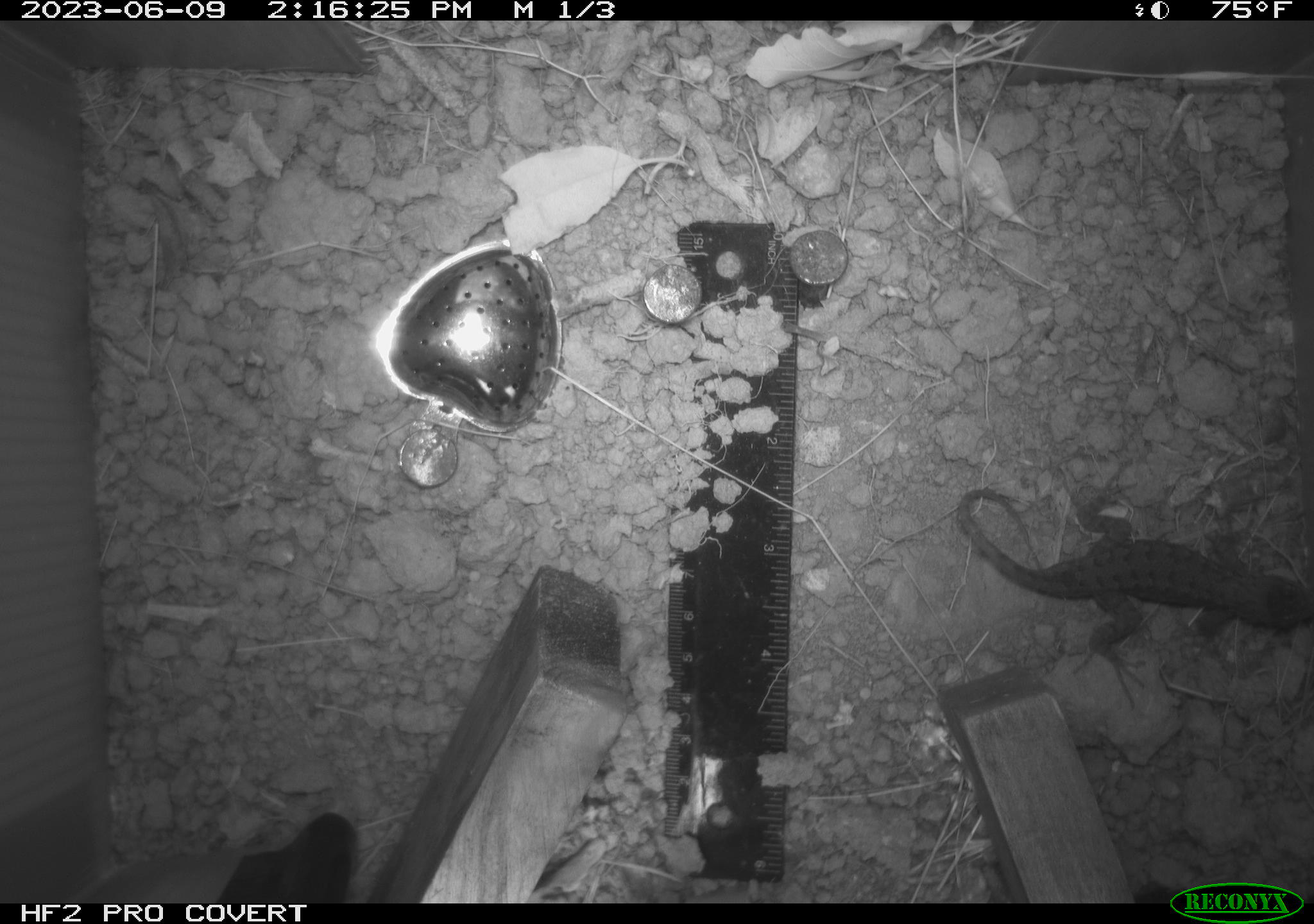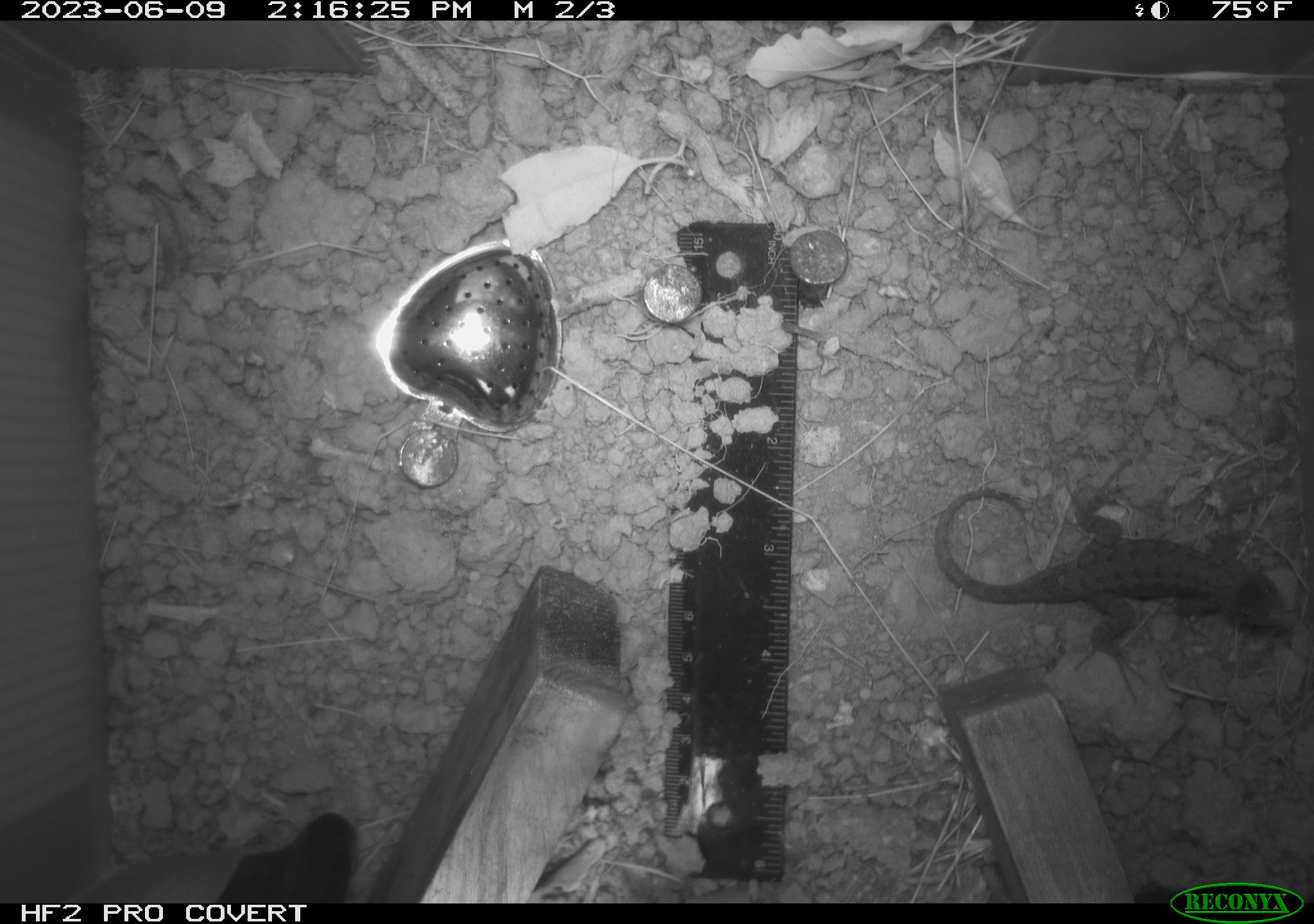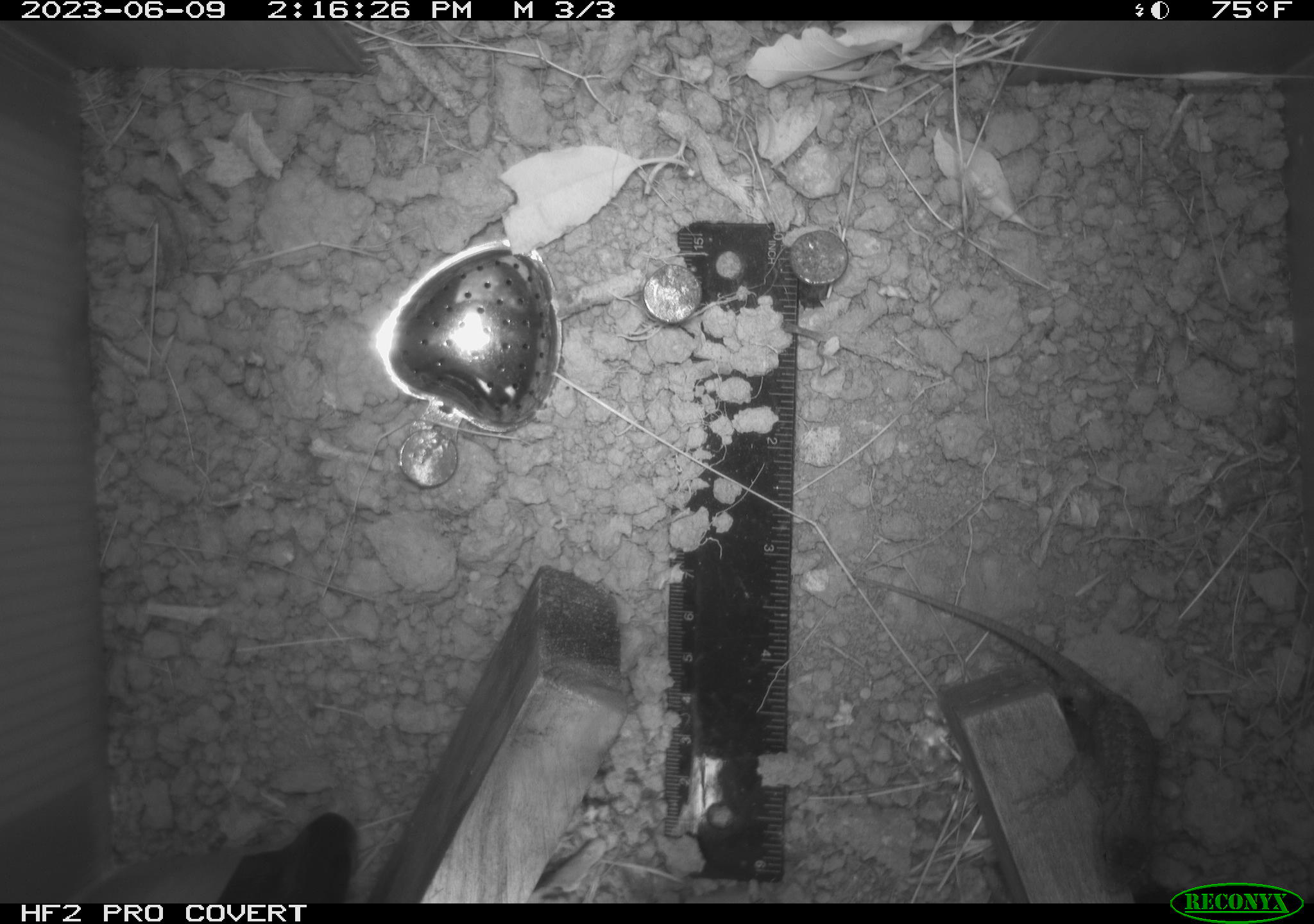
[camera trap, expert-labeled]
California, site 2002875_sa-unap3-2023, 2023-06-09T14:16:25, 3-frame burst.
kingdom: Animalia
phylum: Chordata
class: Reptilia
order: Squamata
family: Phrynosomatidae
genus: Sceloporus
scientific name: Sceloporus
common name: spiny lizards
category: sceloporus species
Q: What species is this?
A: Sceloporus species (spiny lizards) (Sceloporus).